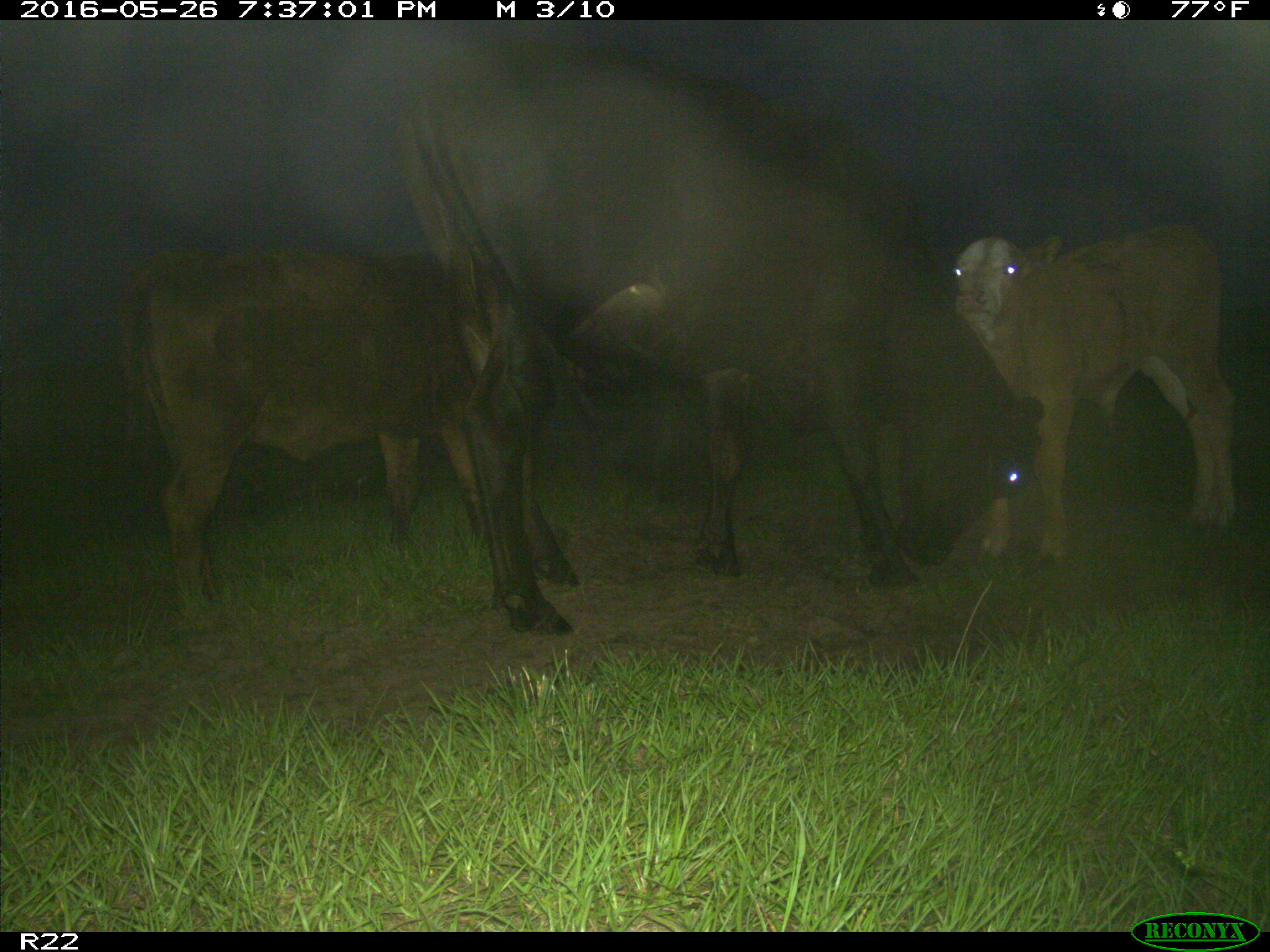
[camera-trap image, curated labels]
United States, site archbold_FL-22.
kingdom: Animalia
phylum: Chordata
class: Mammalia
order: Artiodactyla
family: Bovidae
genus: Bos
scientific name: Bos taurus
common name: domestic cow